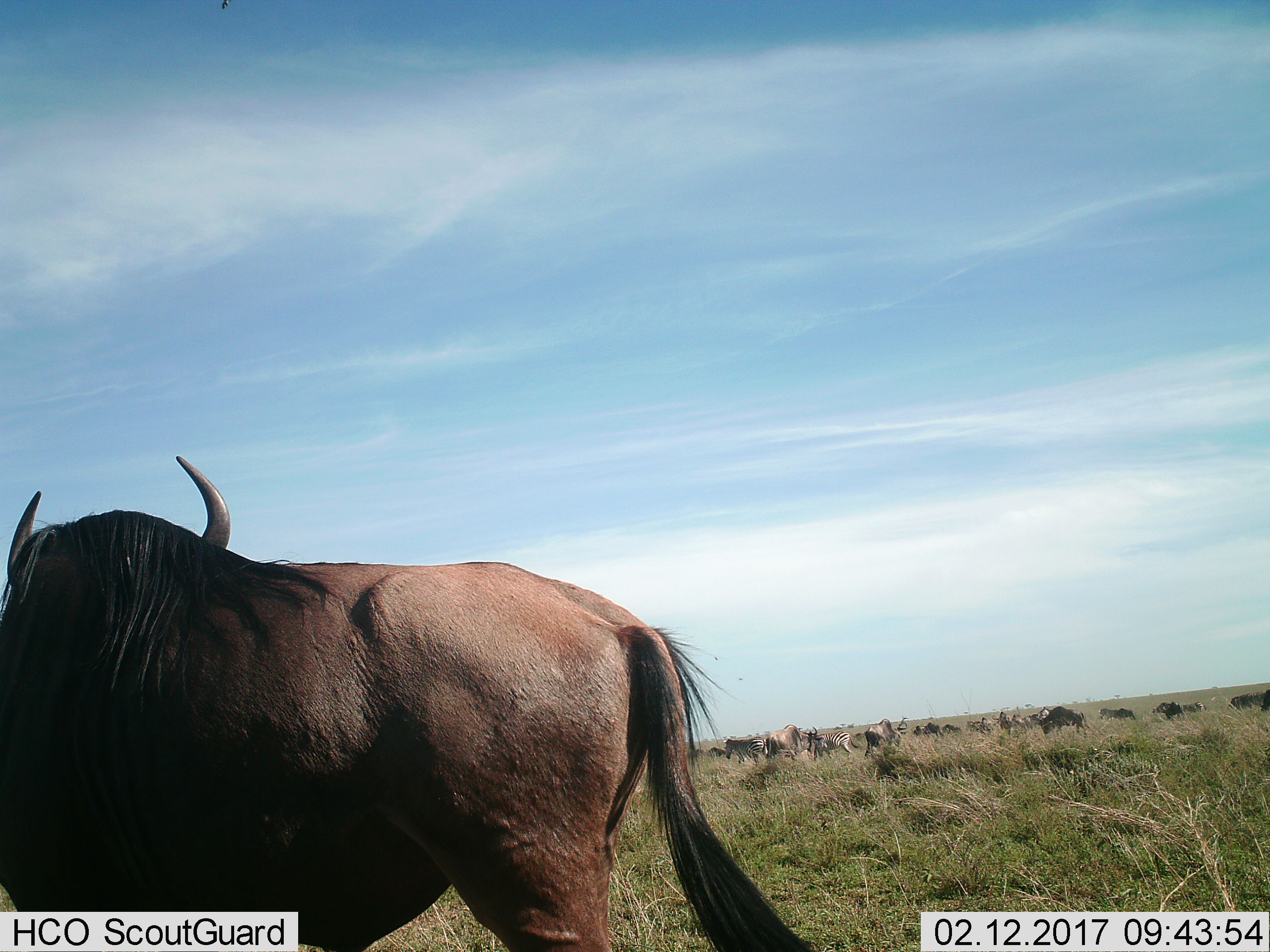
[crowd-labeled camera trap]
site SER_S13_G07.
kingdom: Animalia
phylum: Chordata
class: Mammalia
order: Artiodactyla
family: Bovidae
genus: Connochaetes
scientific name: Connochaetes taurinus taurinus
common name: blue wildebeest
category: wildebeestblue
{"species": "wildebeestblue (blue wildebeest) (Connochaetes taurinus taurinus)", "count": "11-50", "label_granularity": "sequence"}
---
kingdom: Animalia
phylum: Chordata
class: Mammalia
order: Perissodactyla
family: Equidae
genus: Equus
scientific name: Equus quagga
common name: plains zebra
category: zebraplains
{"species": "zebraplains (plains zebra) (Equus quagga)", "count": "3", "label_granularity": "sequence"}